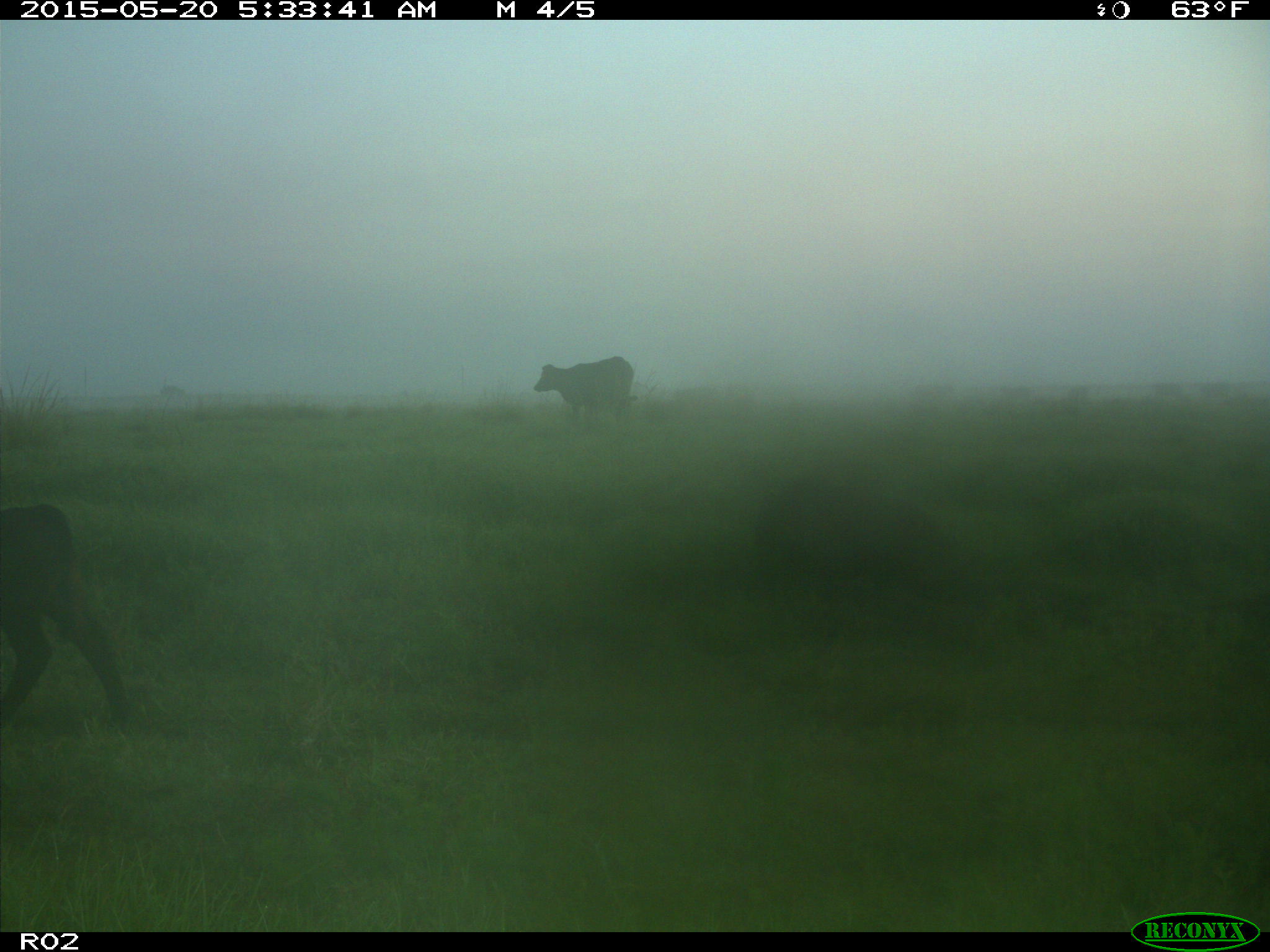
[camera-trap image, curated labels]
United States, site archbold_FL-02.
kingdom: Animalia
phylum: Chordata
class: Mammalia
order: Artiodactyla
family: Bovidae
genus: Bos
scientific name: Bos taurus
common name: domestic cow